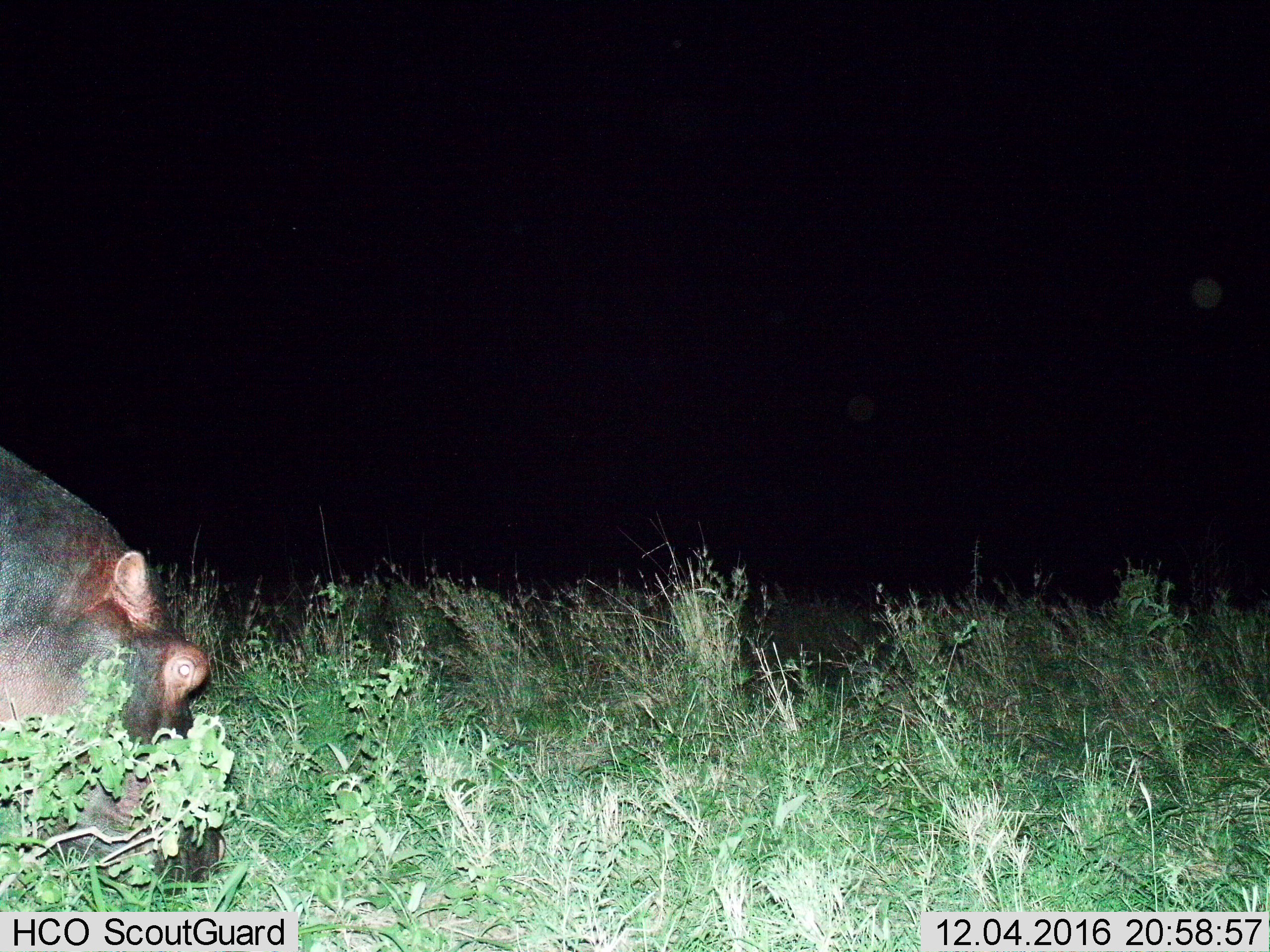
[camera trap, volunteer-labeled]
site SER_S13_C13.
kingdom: Animalia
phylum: Chordata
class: Mammalia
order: Artiodactyla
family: Hippopotamidae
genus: Hippopotamus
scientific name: Hippopotamus amphibius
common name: hippopotamus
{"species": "hippopotamus (Hippopotamus amphibius)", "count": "1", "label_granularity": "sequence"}